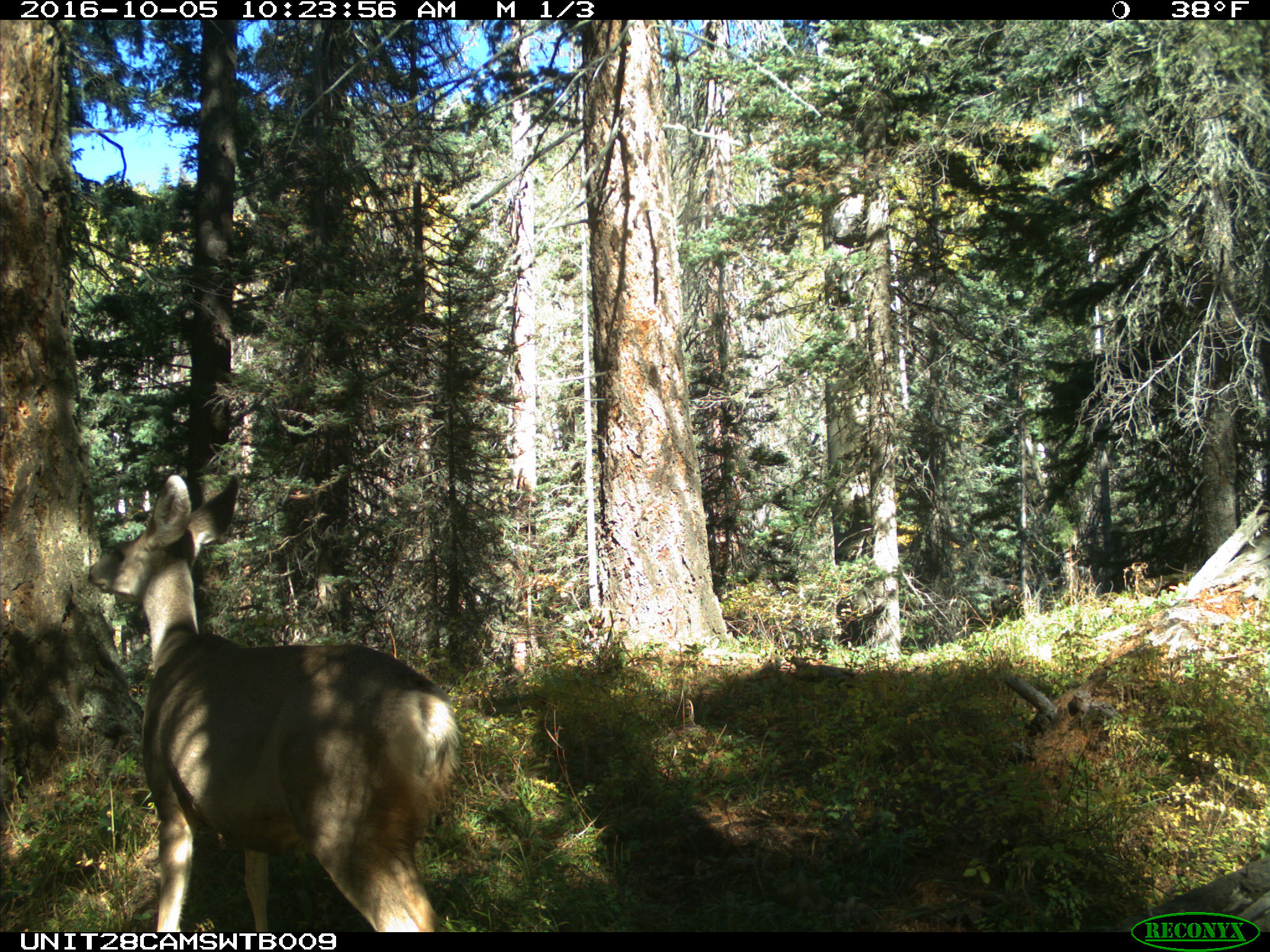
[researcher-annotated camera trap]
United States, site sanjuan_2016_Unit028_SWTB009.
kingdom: Animalia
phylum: Chordata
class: Mammalia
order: Artiodactyla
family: Cervidae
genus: Odocoileus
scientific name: Odocoileus hemionus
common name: mule deer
Odocoileus hemionus (mule deer).